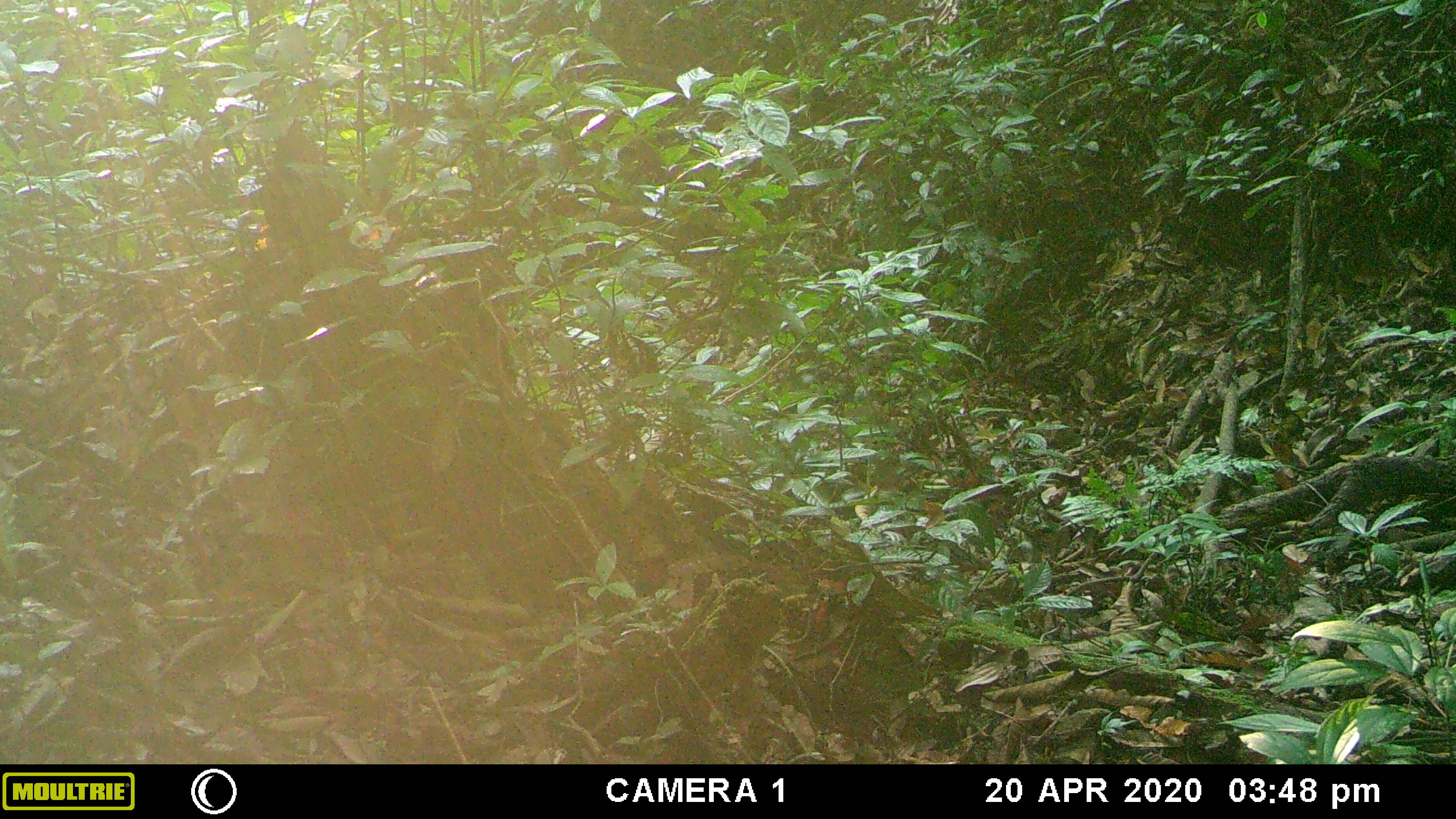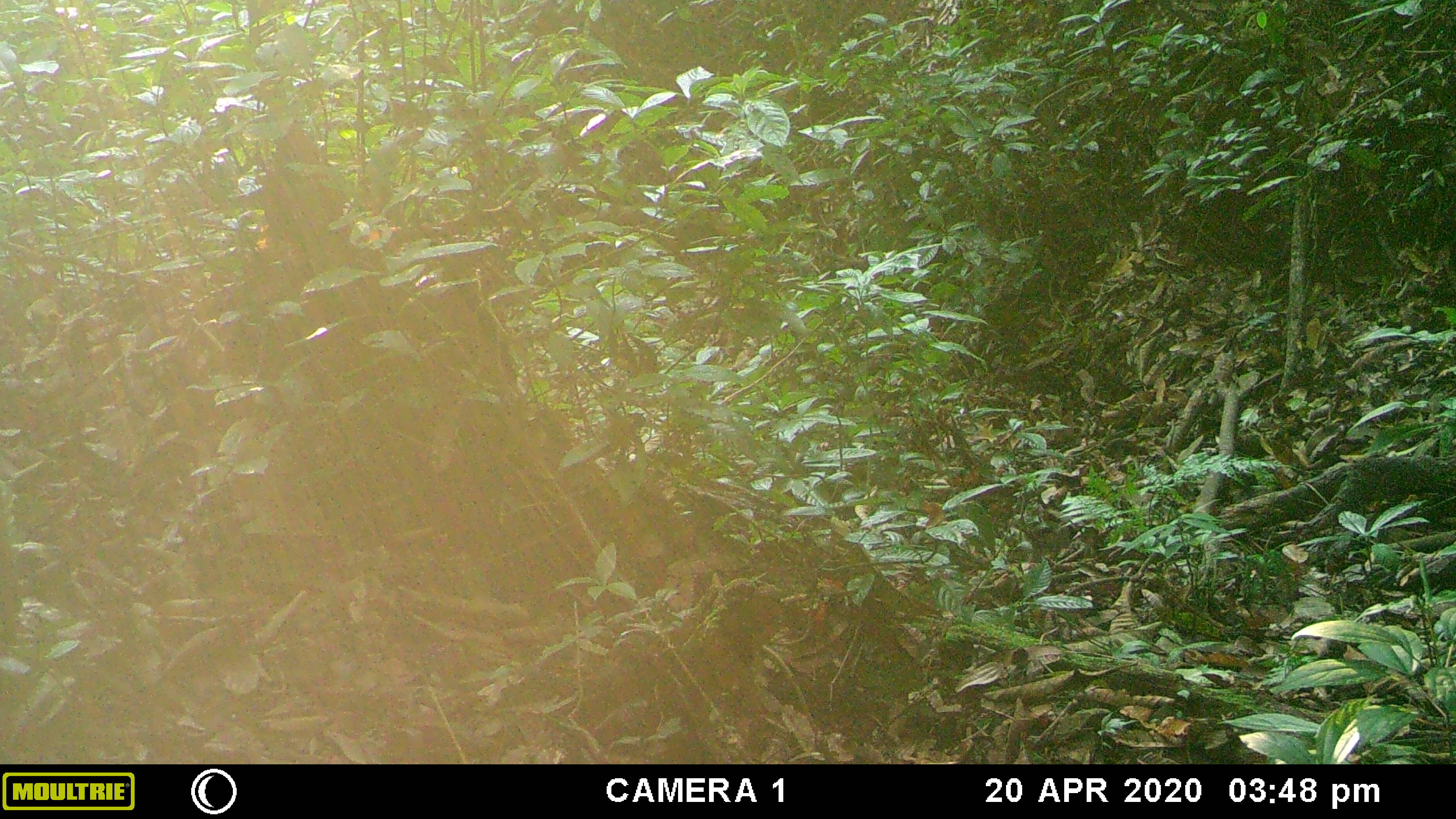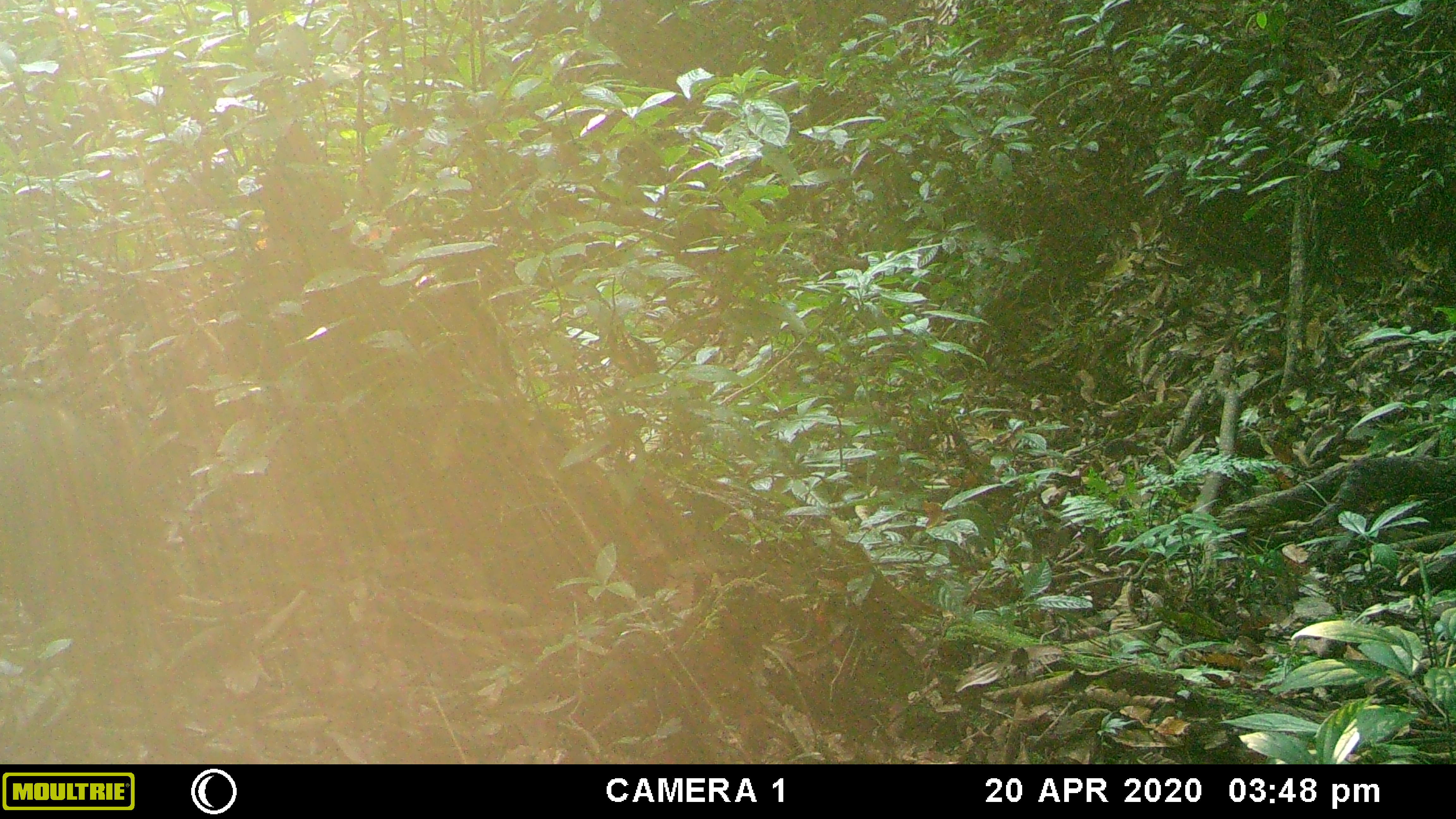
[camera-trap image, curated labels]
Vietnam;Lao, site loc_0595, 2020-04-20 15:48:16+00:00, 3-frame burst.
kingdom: Animalia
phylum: Chordata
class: Mammalia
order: Artiodactyla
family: Suidae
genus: Sus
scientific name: Sus scrofa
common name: eurasian wild pig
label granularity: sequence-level